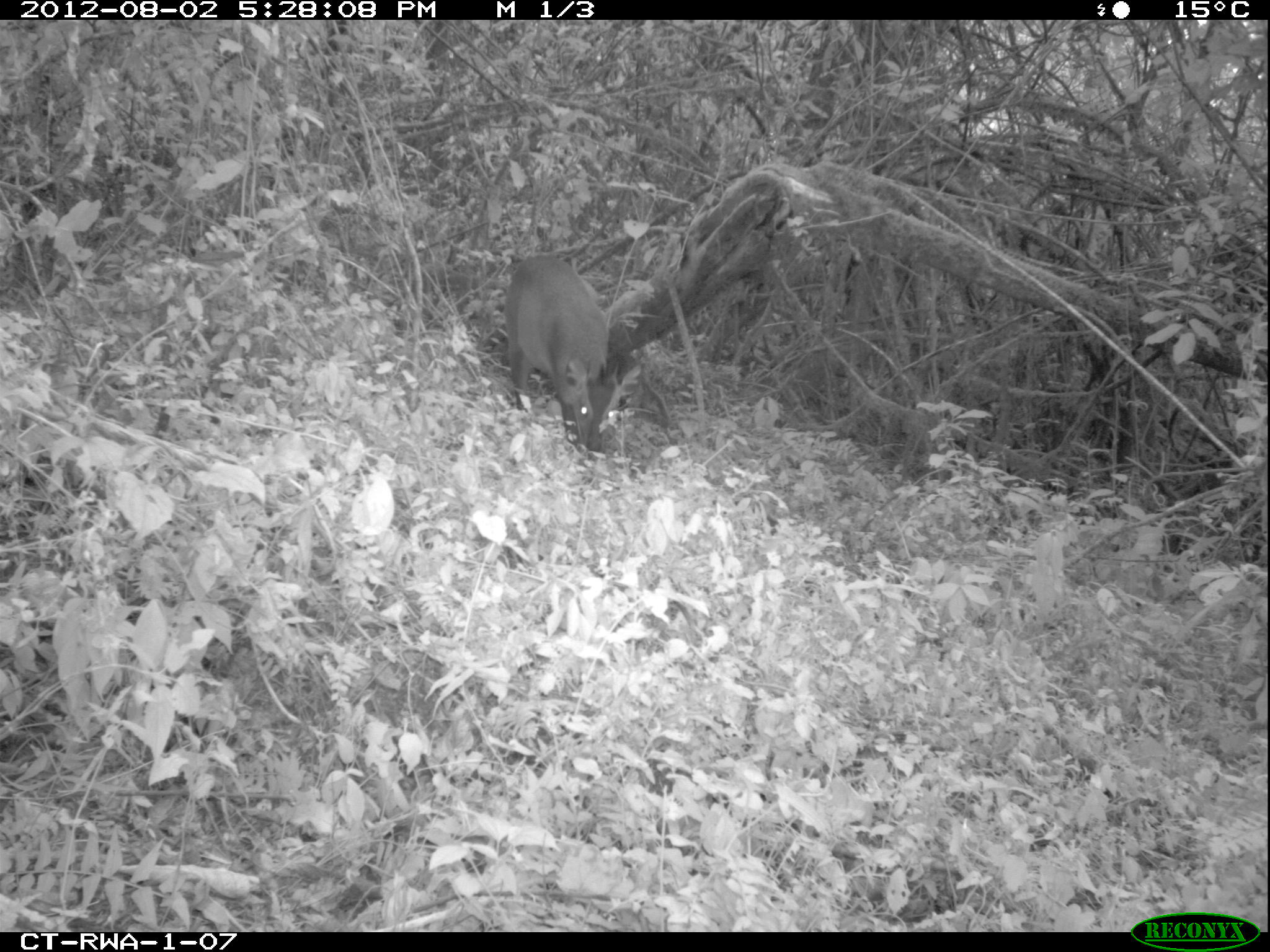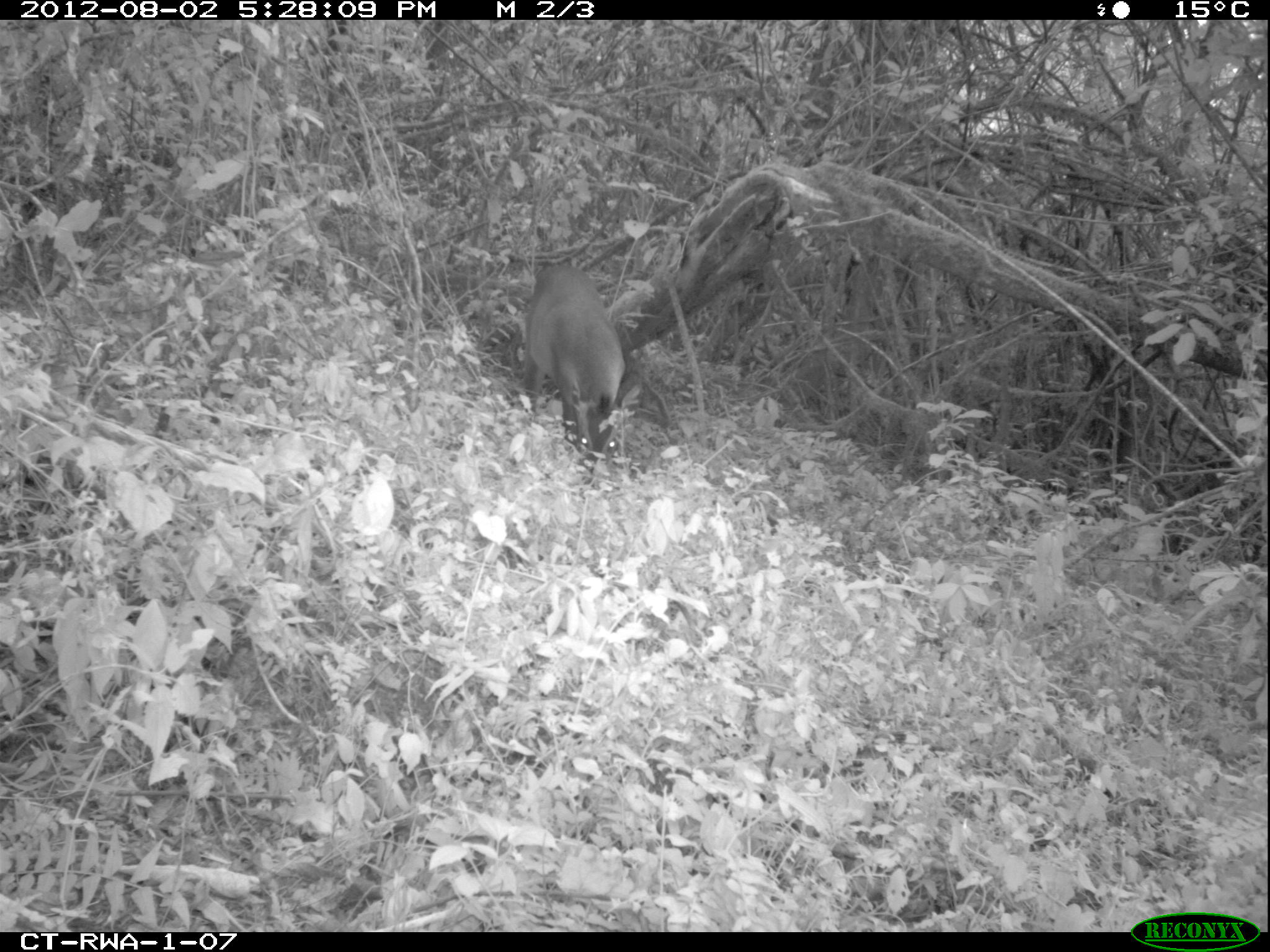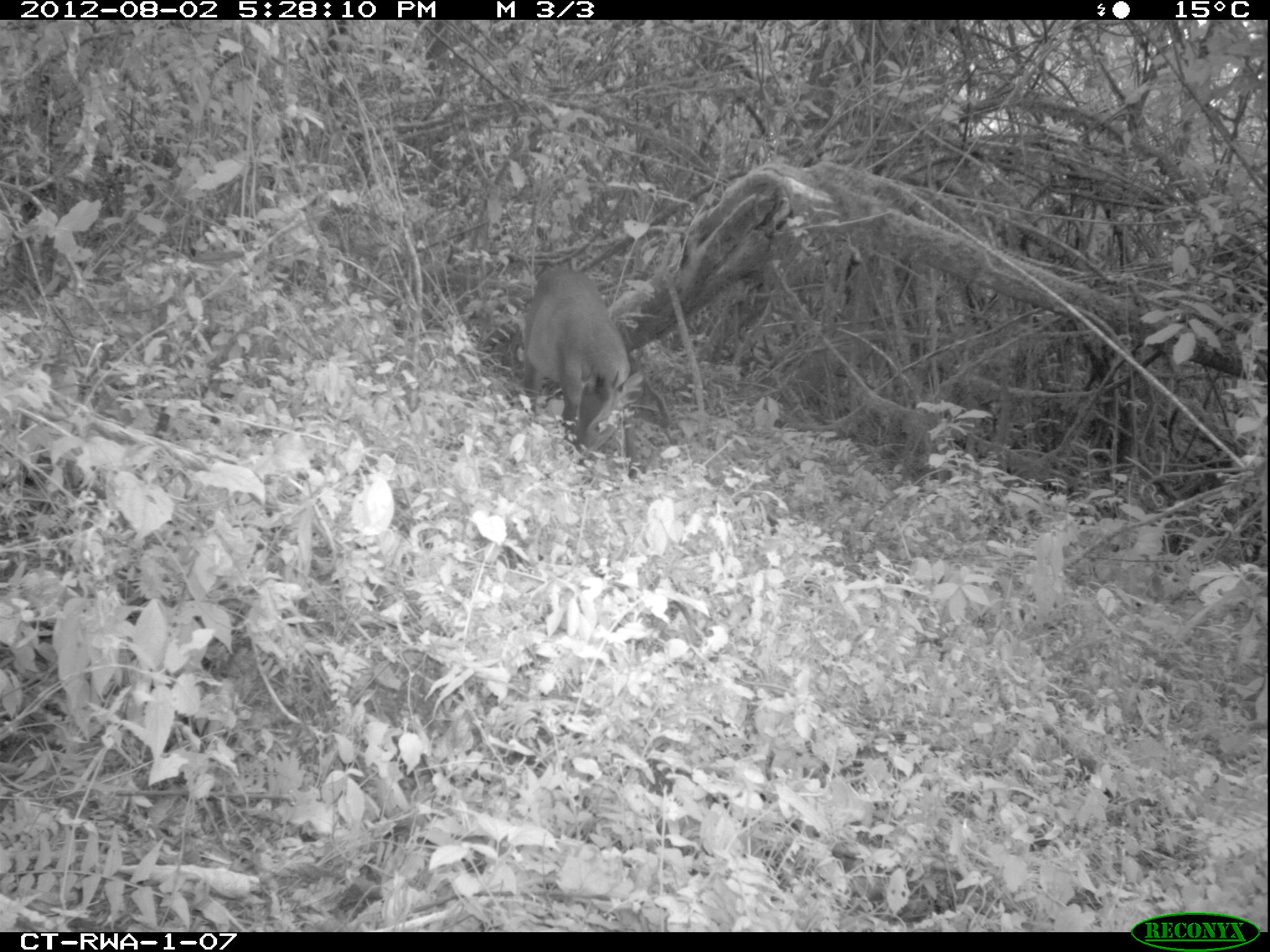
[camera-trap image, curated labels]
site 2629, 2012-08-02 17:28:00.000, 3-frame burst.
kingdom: Animalia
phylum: Chordata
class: Mammalia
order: Artiodactyla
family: Bovidae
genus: Cephalophus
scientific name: Cephalophus nigrifrons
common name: black-fronted duiker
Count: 1.